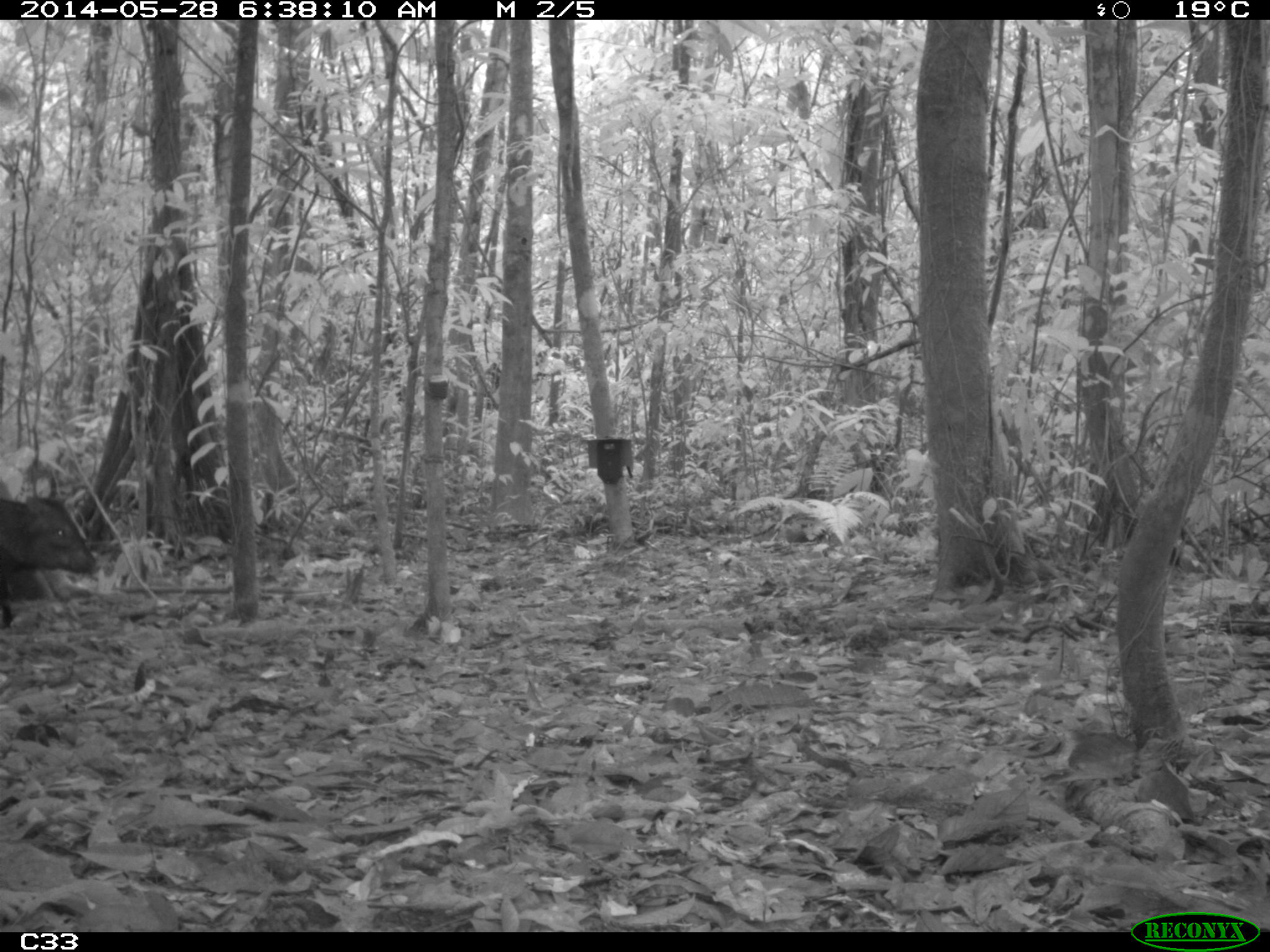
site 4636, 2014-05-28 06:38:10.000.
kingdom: Animalia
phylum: Chordata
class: Mammalia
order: Artiodactyla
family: Tayassuidae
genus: Pecari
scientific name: Pecari tajacu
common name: collared peccary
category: tayassu tajacu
Tayassu tajacu (collared peccary) (Pecari tajacu), count 2, age adult, sex male.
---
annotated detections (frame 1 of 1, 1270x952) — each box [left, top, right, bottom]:
tayassu tajacu: [2, 487, 100, 628]